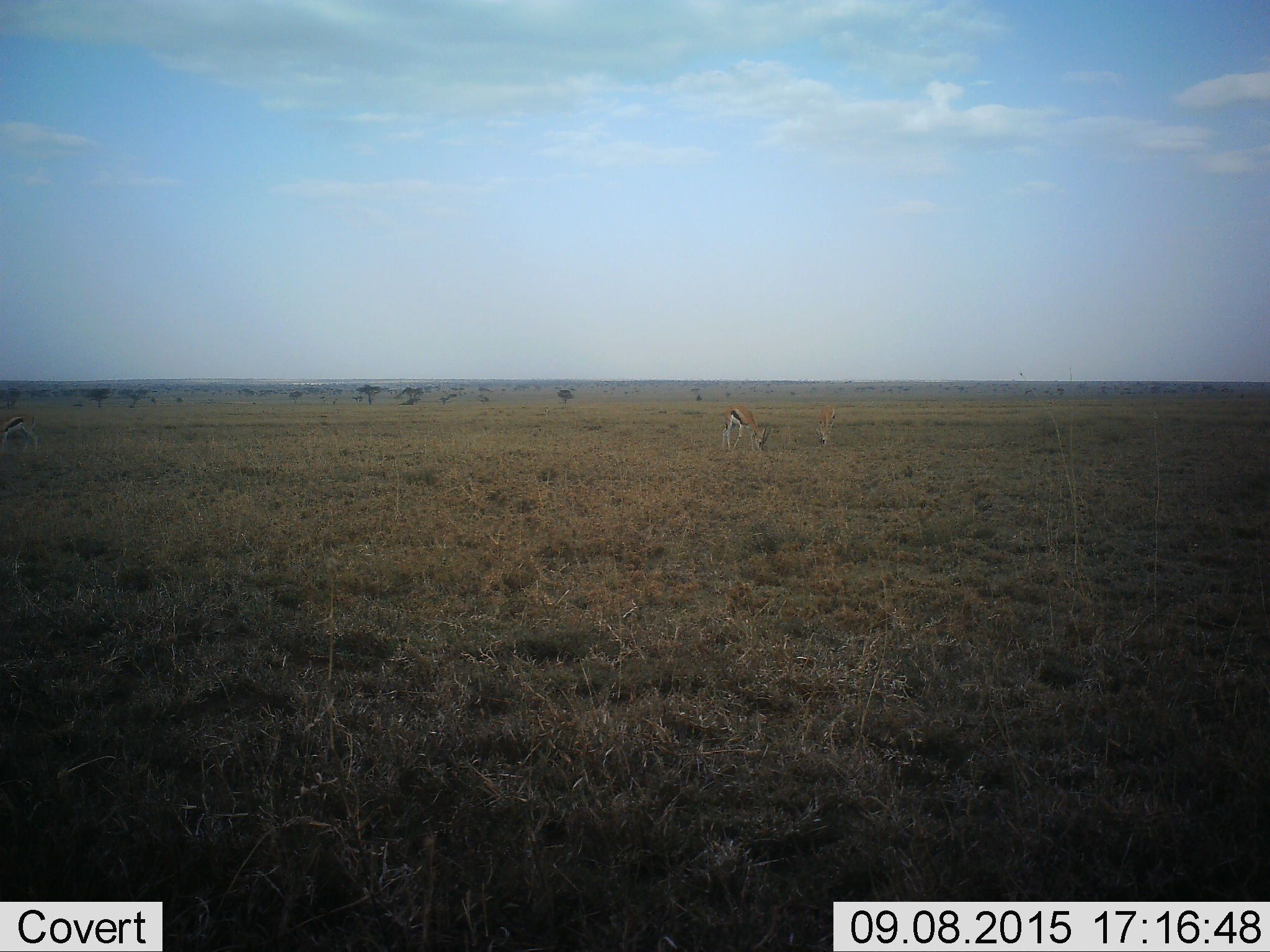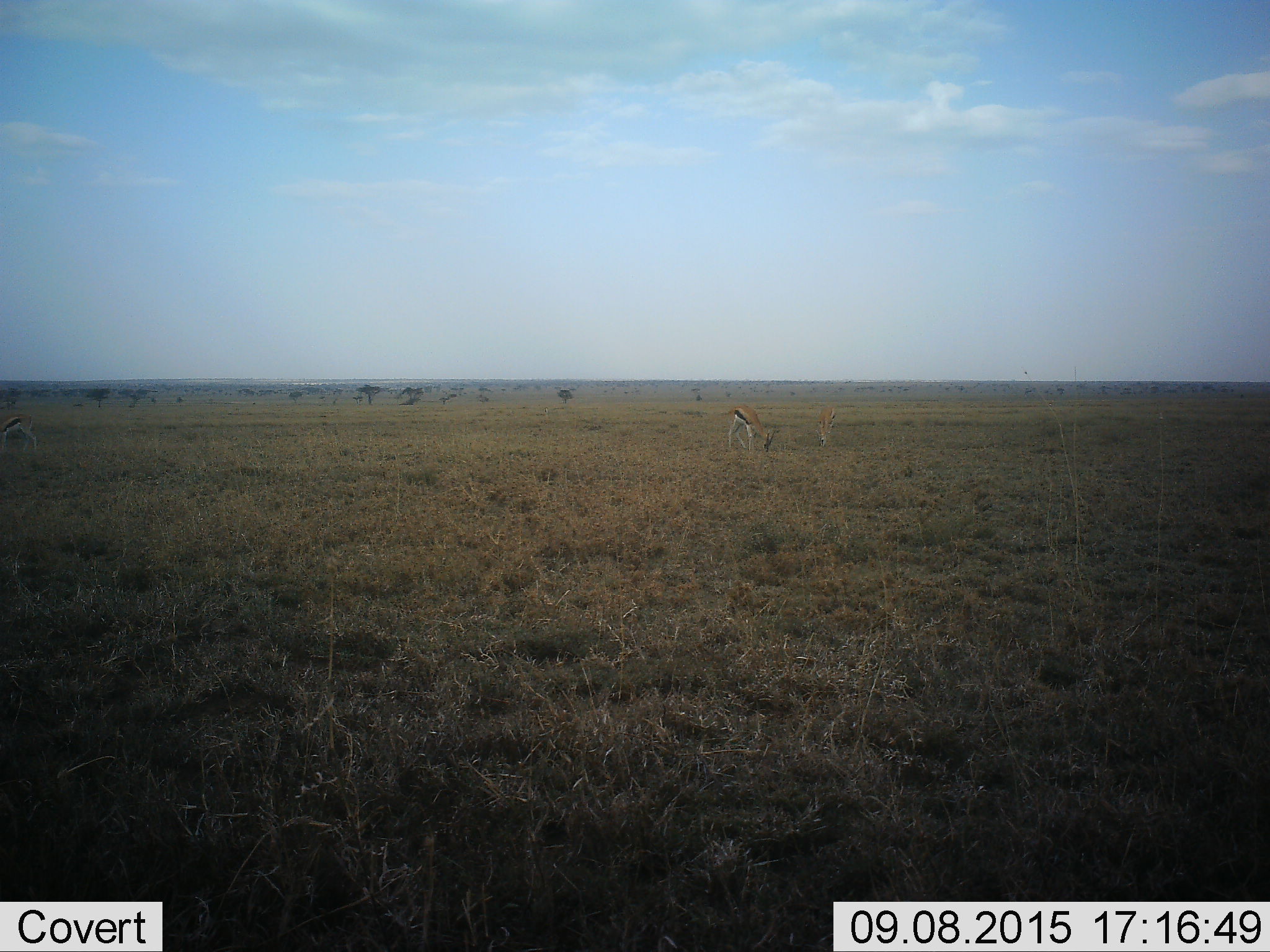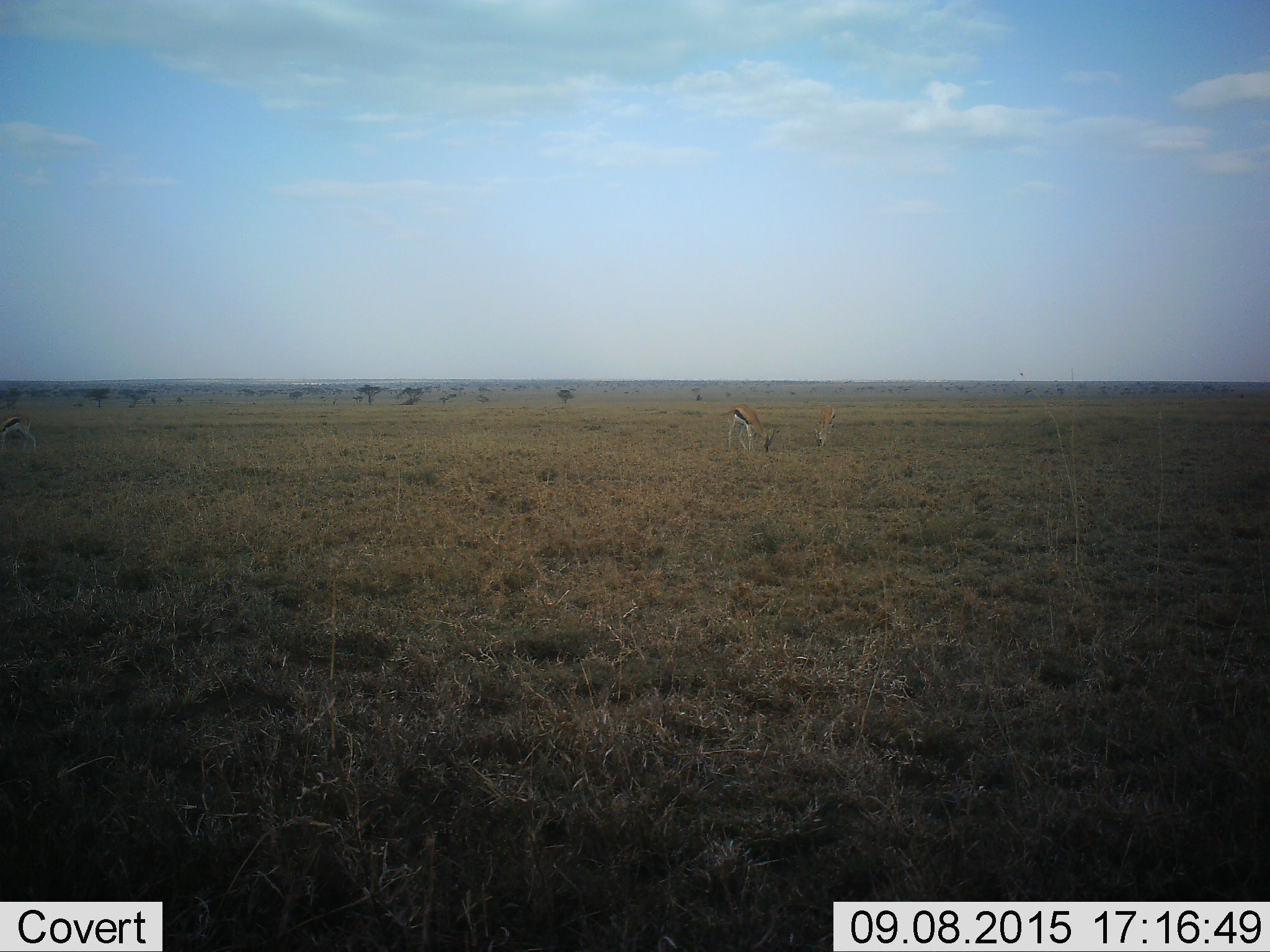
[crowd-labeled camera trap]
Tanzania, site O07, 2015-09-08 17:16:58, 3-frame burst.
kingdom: Animalia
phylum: Chordata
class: Mammalia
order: Artiodactyla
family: Bovidae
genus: Eudorcas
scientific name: Eudorcas thomsonii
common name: thomson's gazelle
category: gazellethomsons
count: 3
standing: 43%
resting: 0%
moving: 0%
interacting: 0%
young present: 0%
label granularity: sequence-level